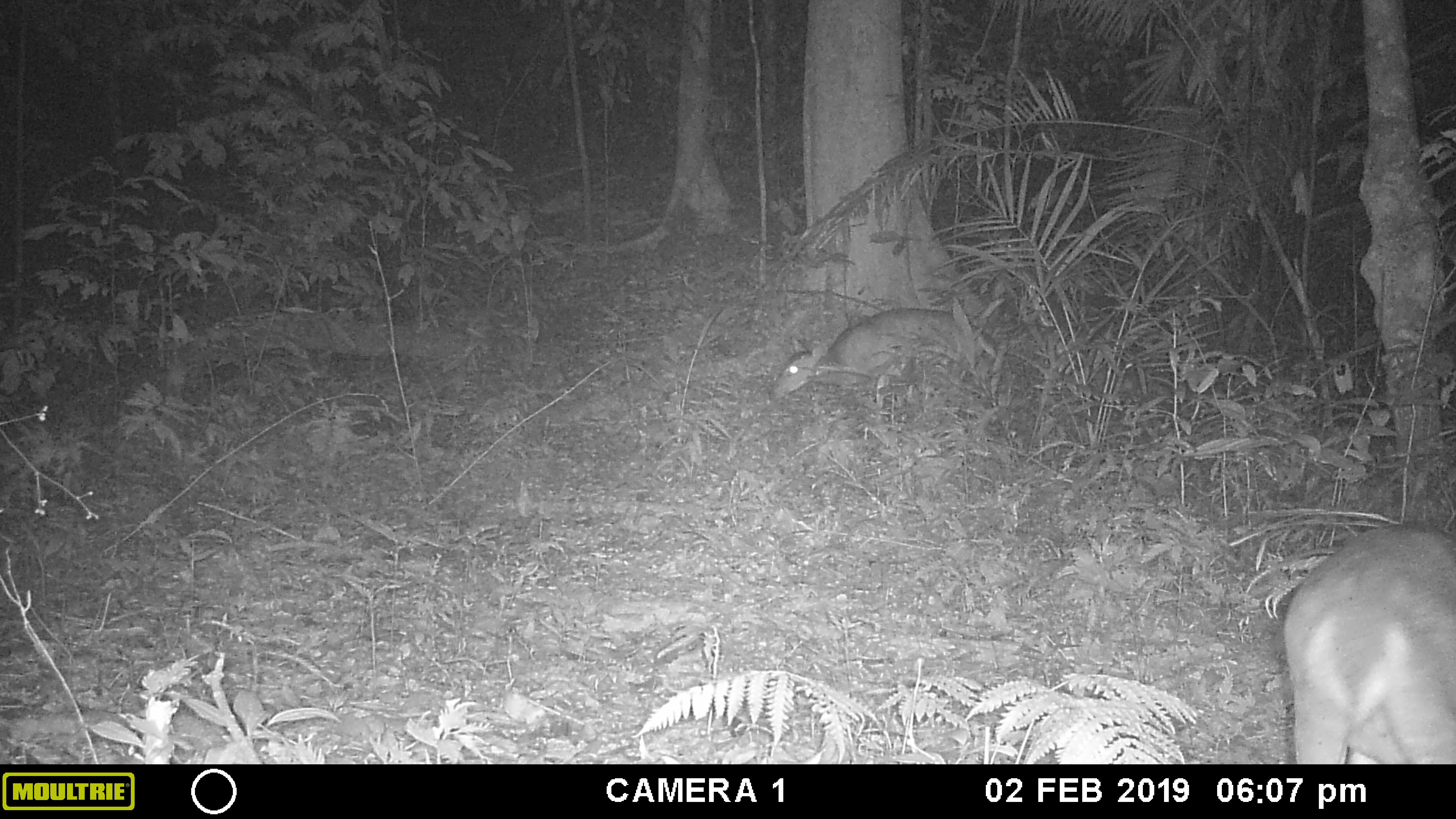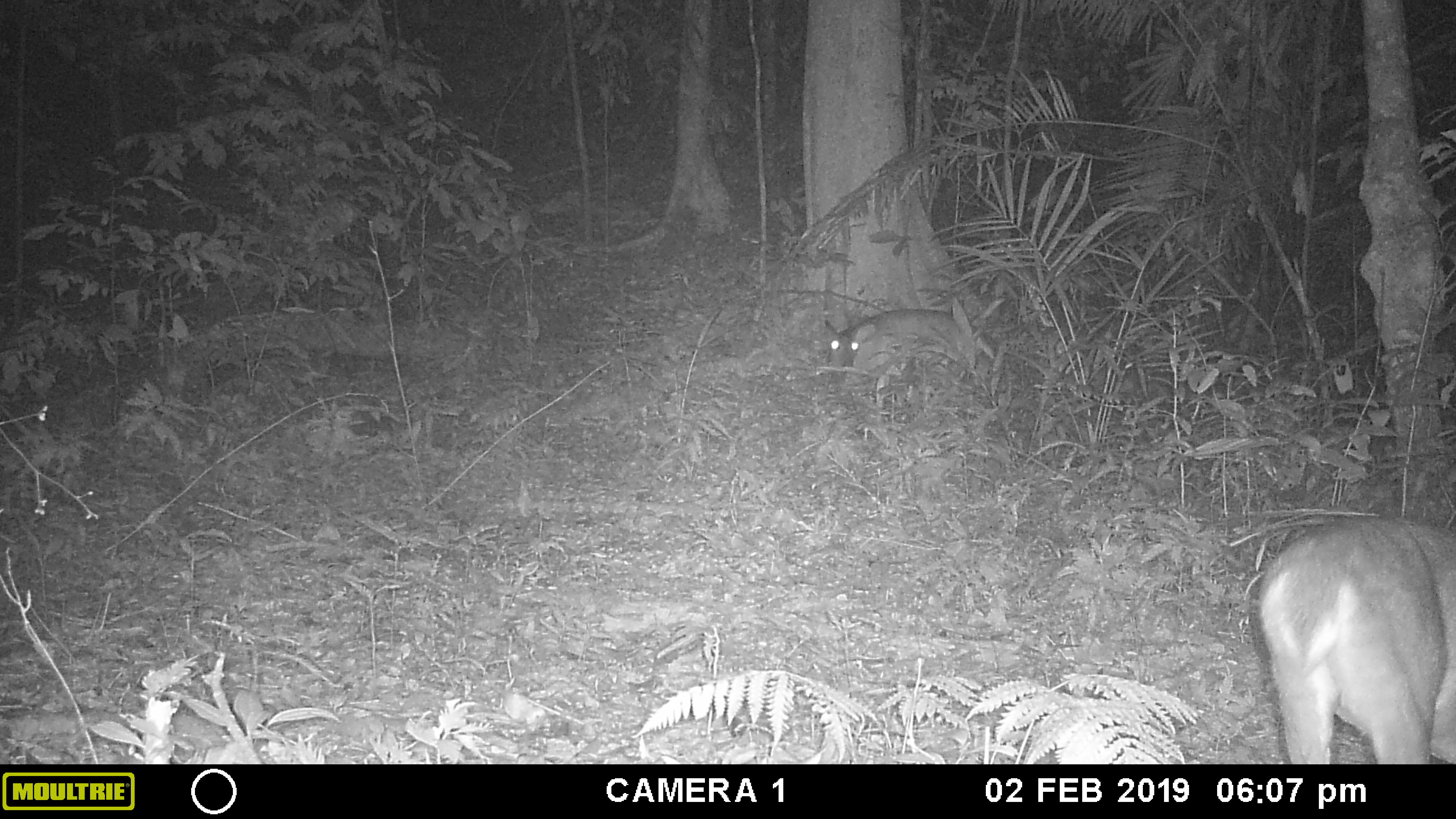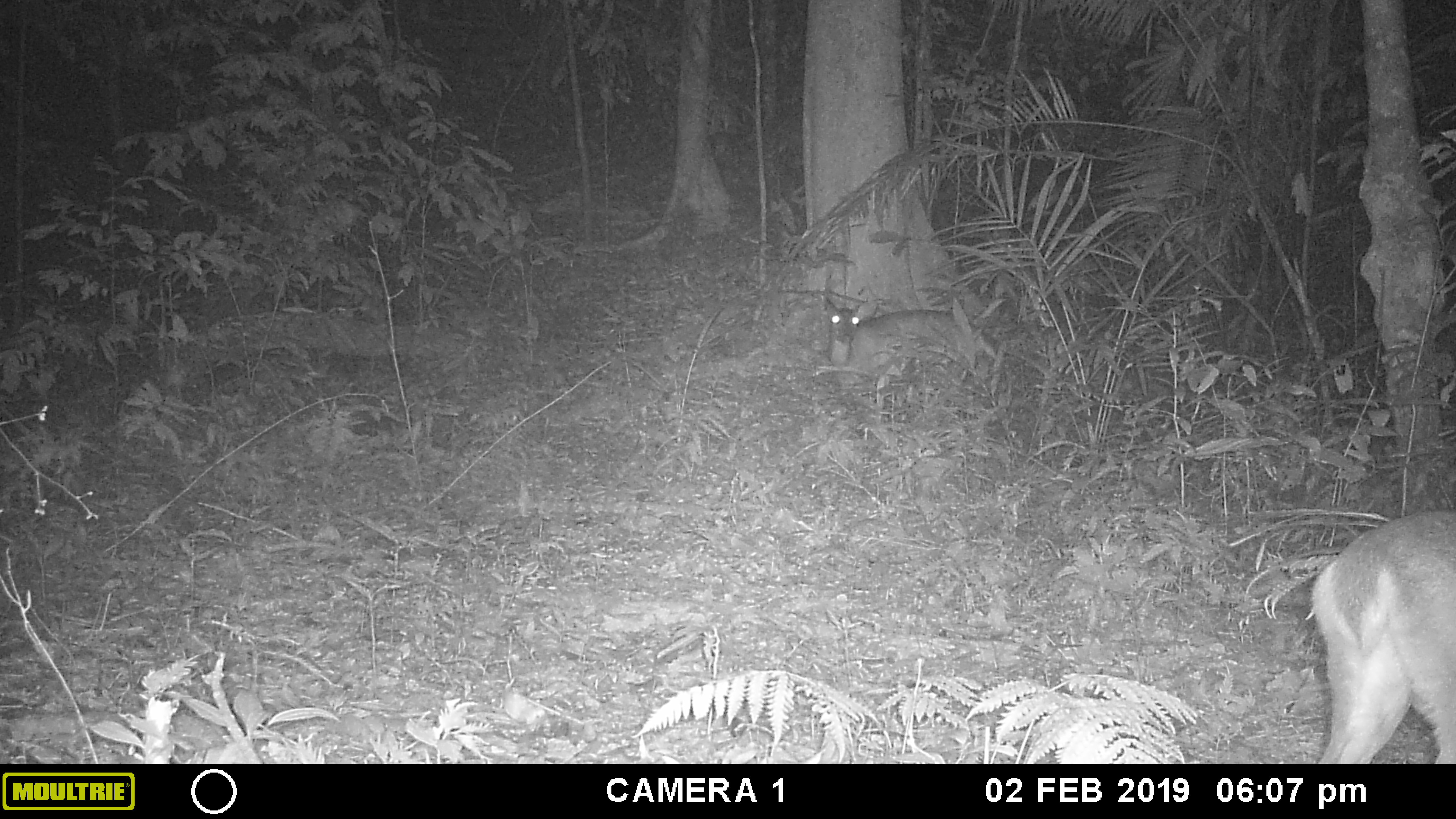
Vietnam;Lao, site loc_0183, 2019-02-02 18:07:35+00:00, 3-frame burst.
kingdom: Animalia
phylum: Chordata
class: Mammalia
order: Artiodactyla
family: Cervidae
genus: Muntiacus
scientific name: Muntiacus vuquangensis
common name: large-antlered muntjac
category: large antlered muntjac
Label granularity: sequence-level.